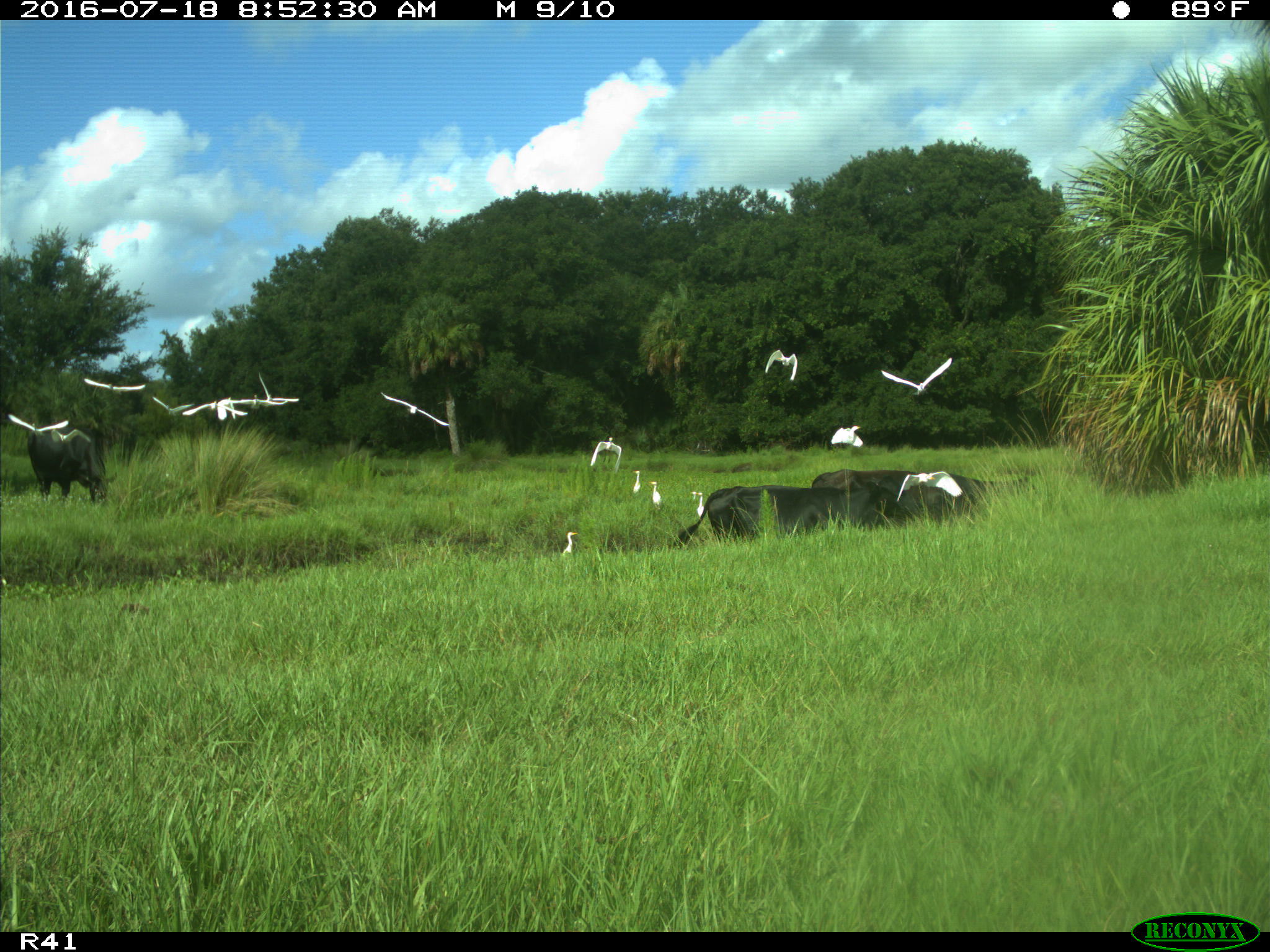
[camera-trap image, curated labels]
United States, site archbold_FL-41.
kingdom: Animalia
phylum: Chordata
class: Mammalia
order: Artiodactyla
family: Bovidae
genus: Bos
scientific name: Bos taurus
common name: domestic cow